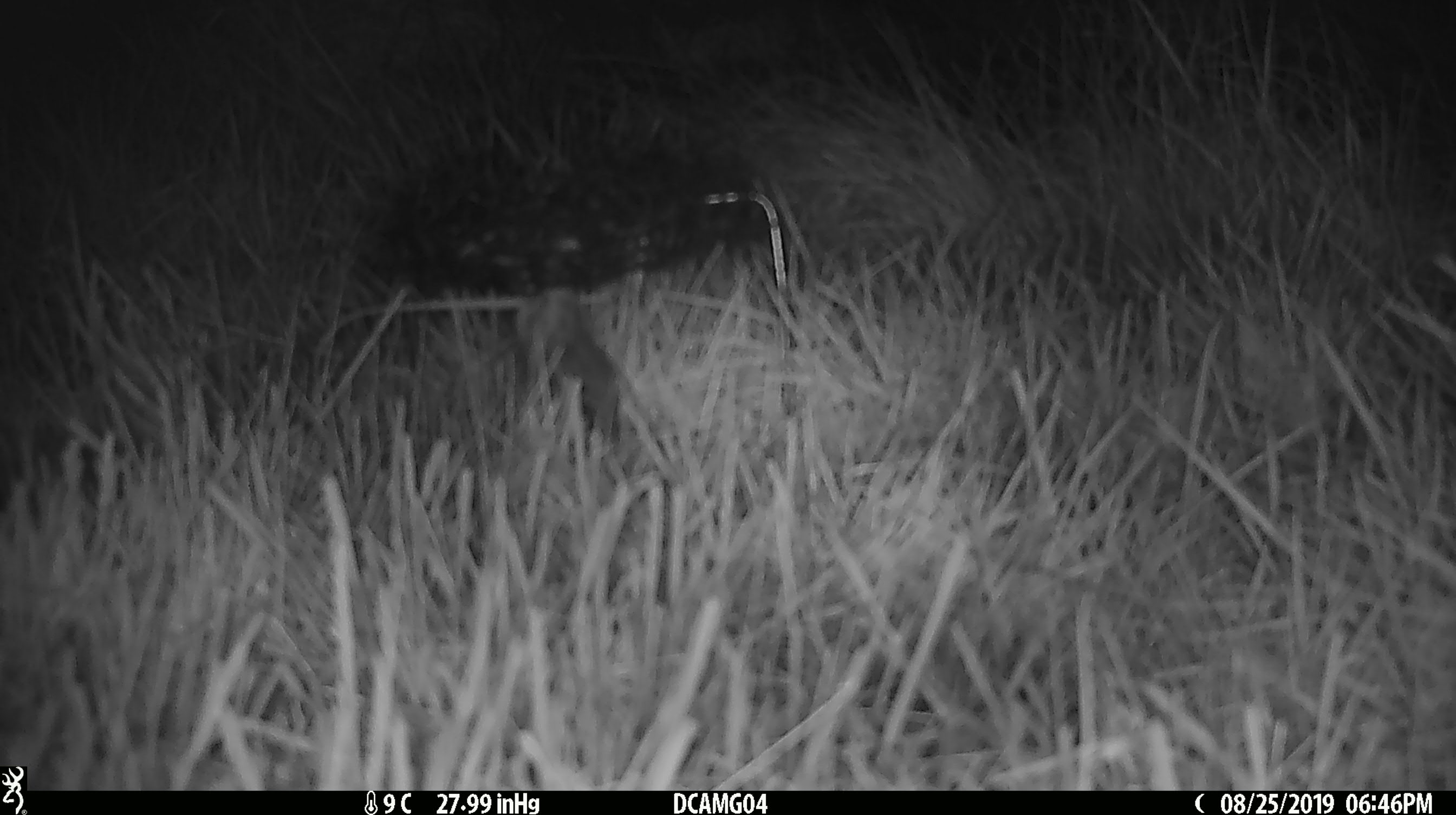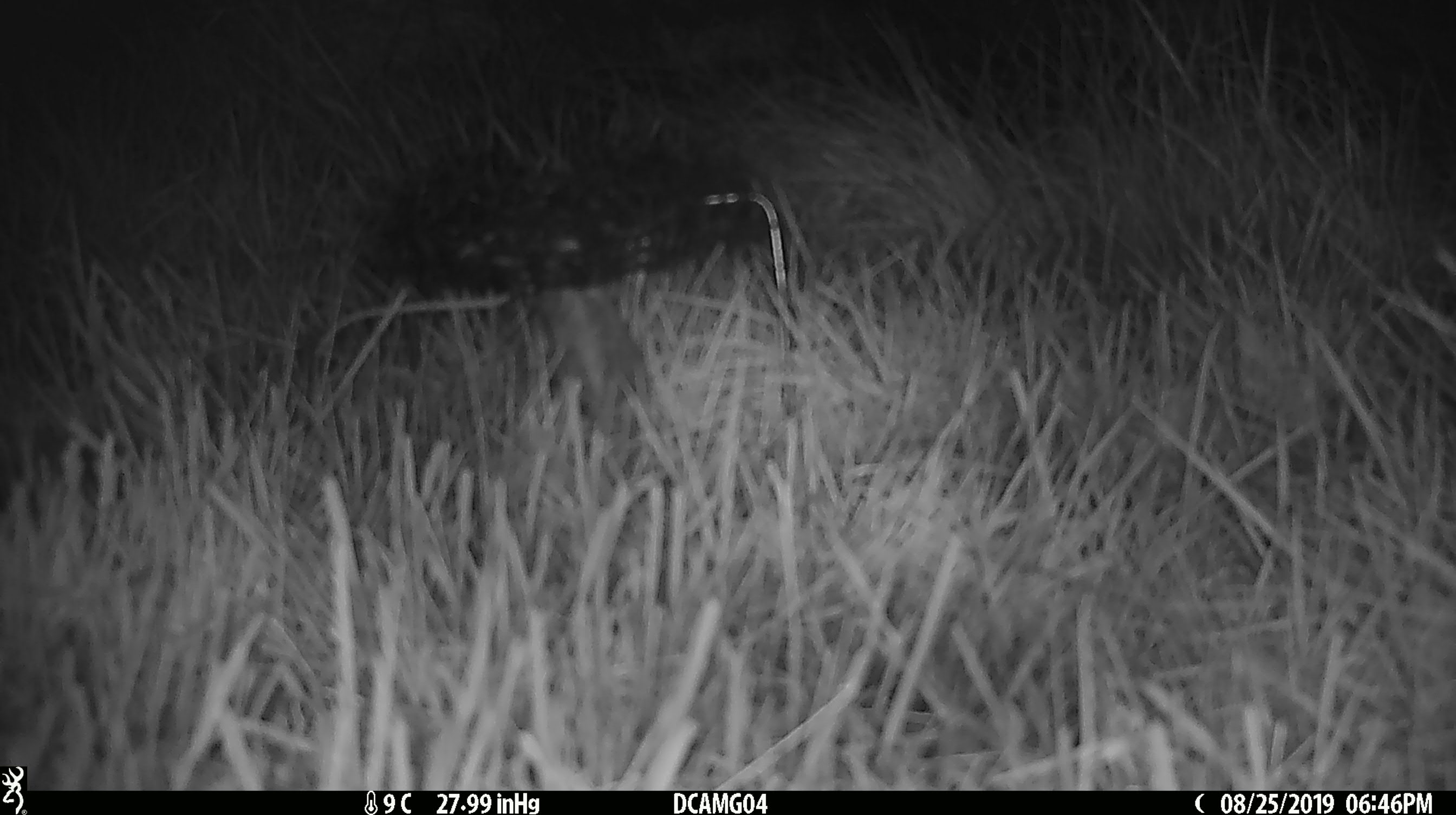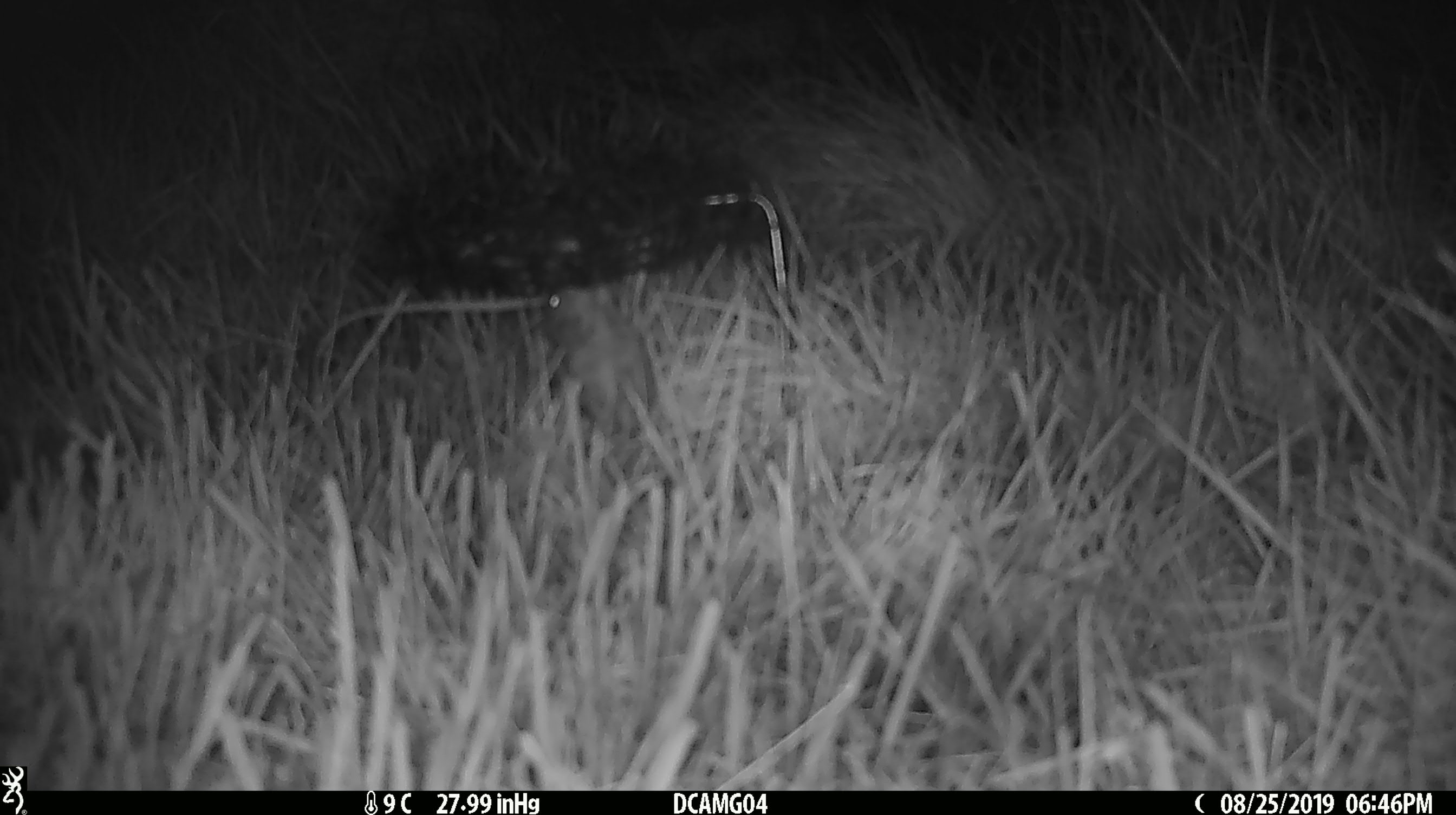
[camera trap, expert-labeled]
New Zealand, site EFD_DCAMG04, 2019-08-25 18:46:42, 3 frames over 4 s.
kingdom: Animalia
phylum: Chordata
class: Mammalia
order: Rodentia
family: Muridae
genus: Mus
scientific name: Mus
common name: mouse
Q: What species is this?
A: Mouse (Mus).